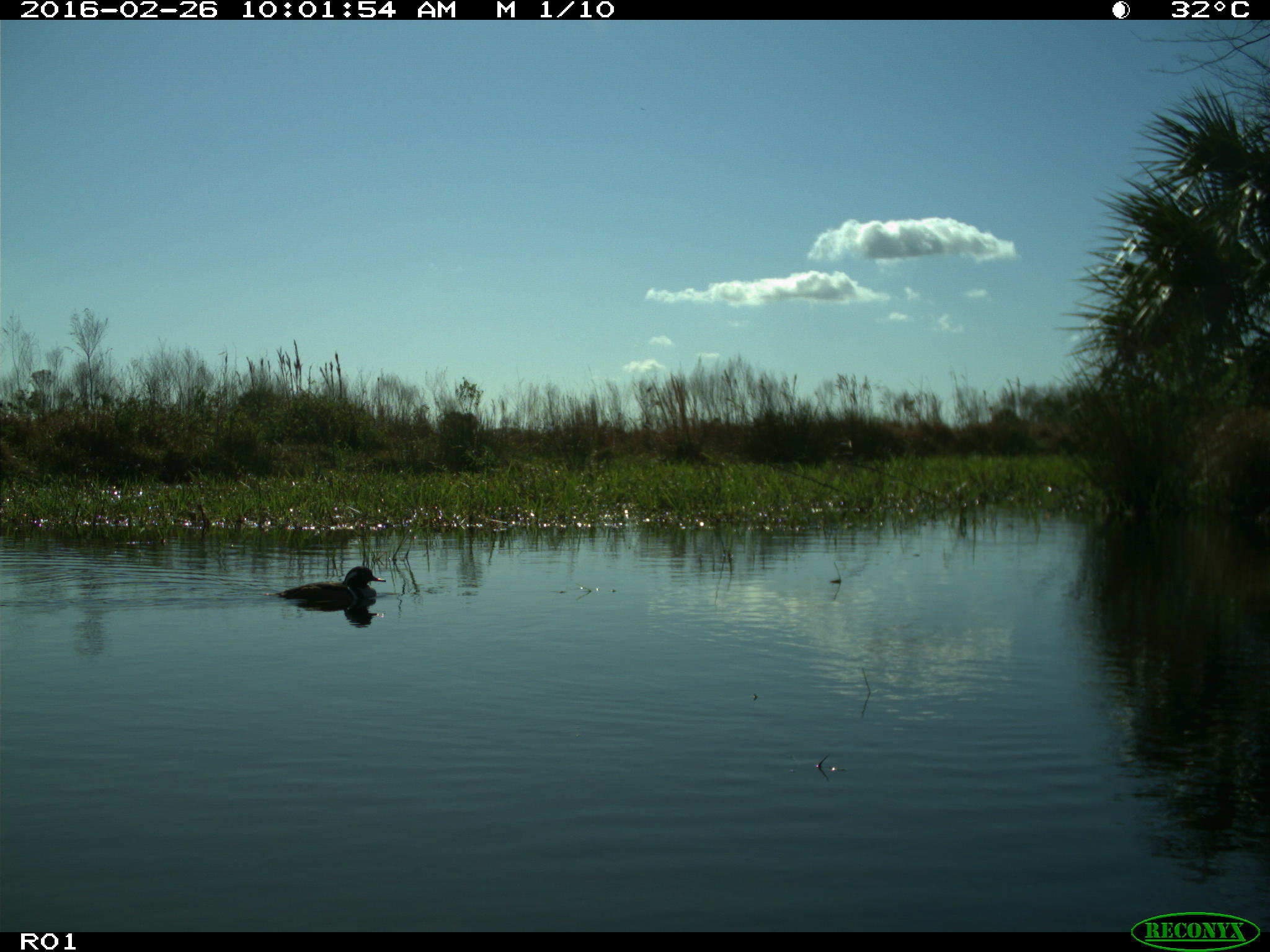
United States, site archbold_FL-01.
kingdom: Animalia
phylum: Chordata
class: Aves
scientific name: Aves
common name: birds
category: unidentified bird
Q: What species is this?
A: Unidentified bird (birds) (Aves).